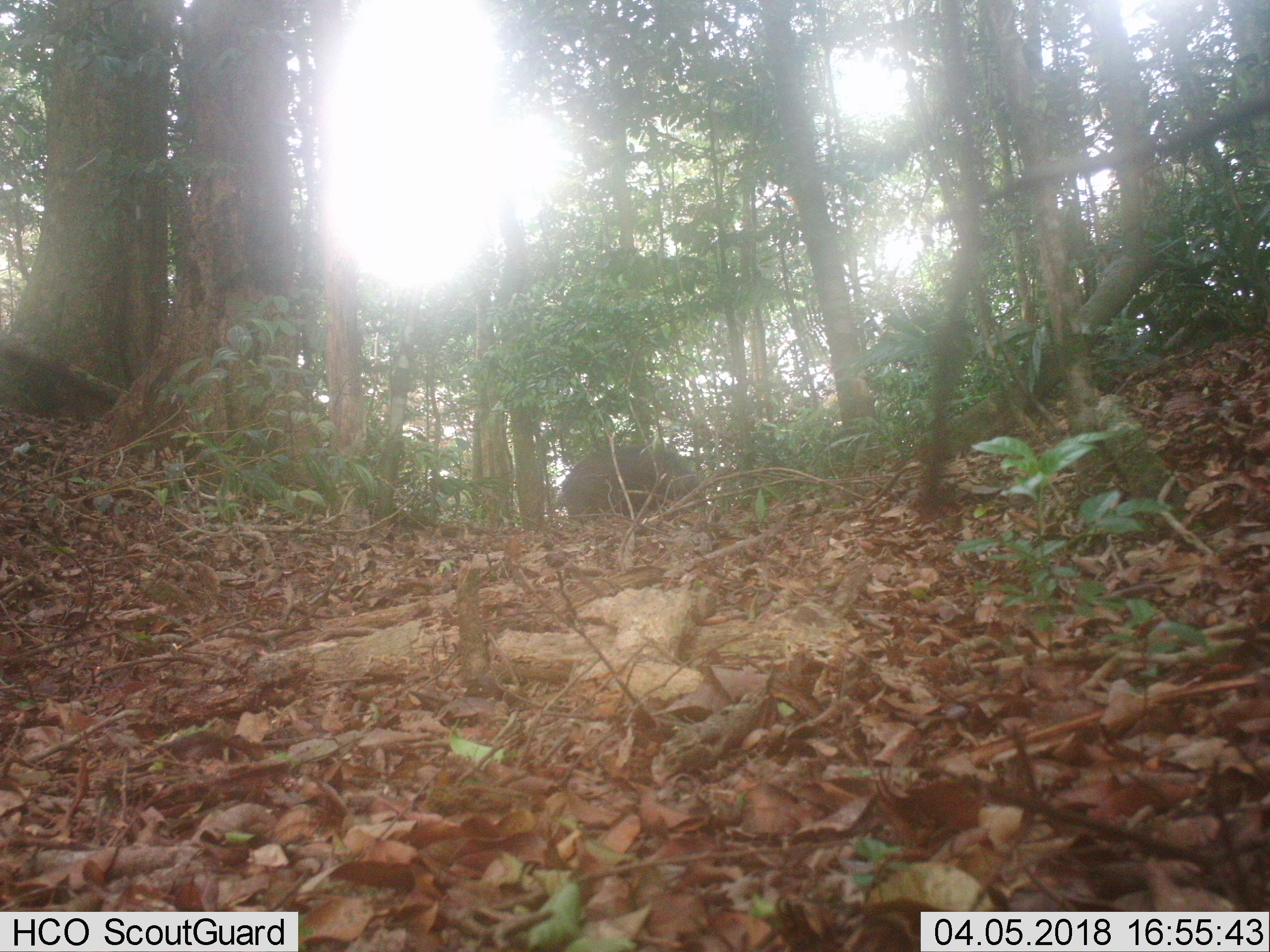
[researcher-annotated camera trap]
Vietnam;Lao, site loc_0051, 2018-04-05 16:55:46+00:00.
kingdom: Animalia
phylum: Chordata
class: Mammalia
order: Artiodactyla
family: Suidae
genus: Sus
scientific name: Sus scrofa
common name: eurasian wild pig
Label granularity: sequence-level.